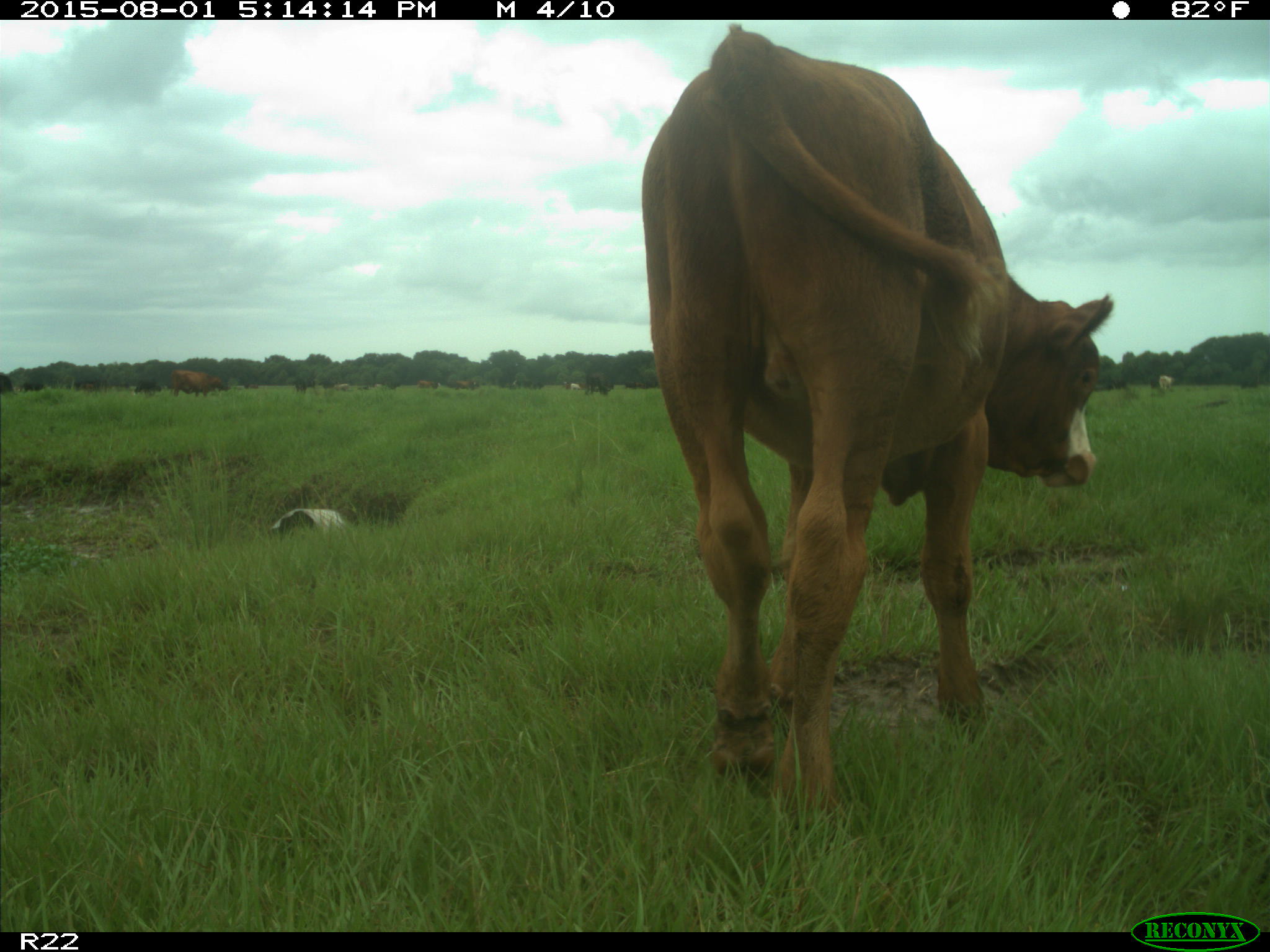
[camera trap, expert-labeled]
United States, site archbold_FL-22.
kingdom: Animalia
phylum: Chordata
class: Mammalia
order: Artiodactyla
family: Bovidae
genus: Bos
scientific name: Bos taurus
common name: domestic cow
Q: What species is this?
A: Bos taurus (domestic cow).